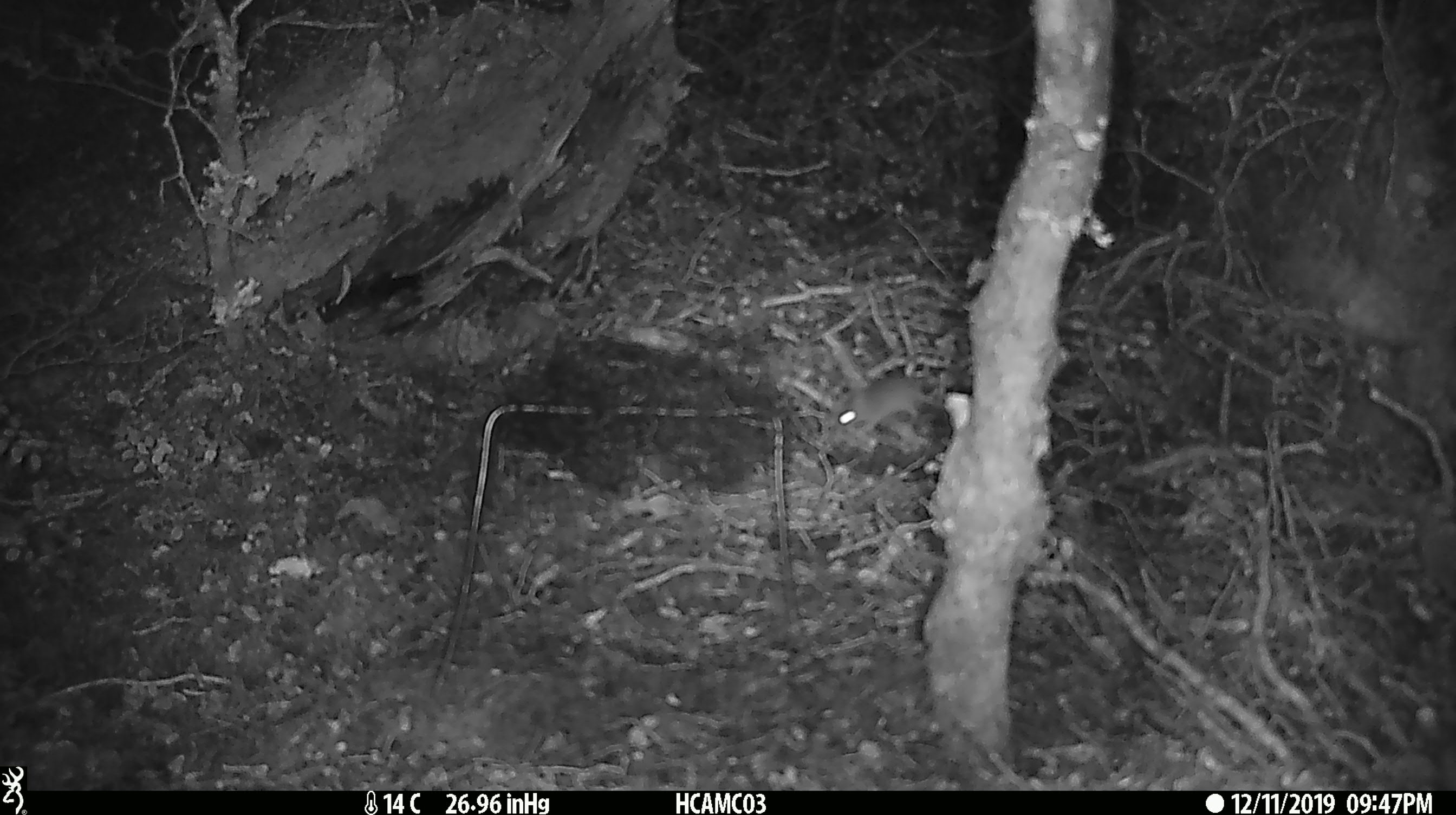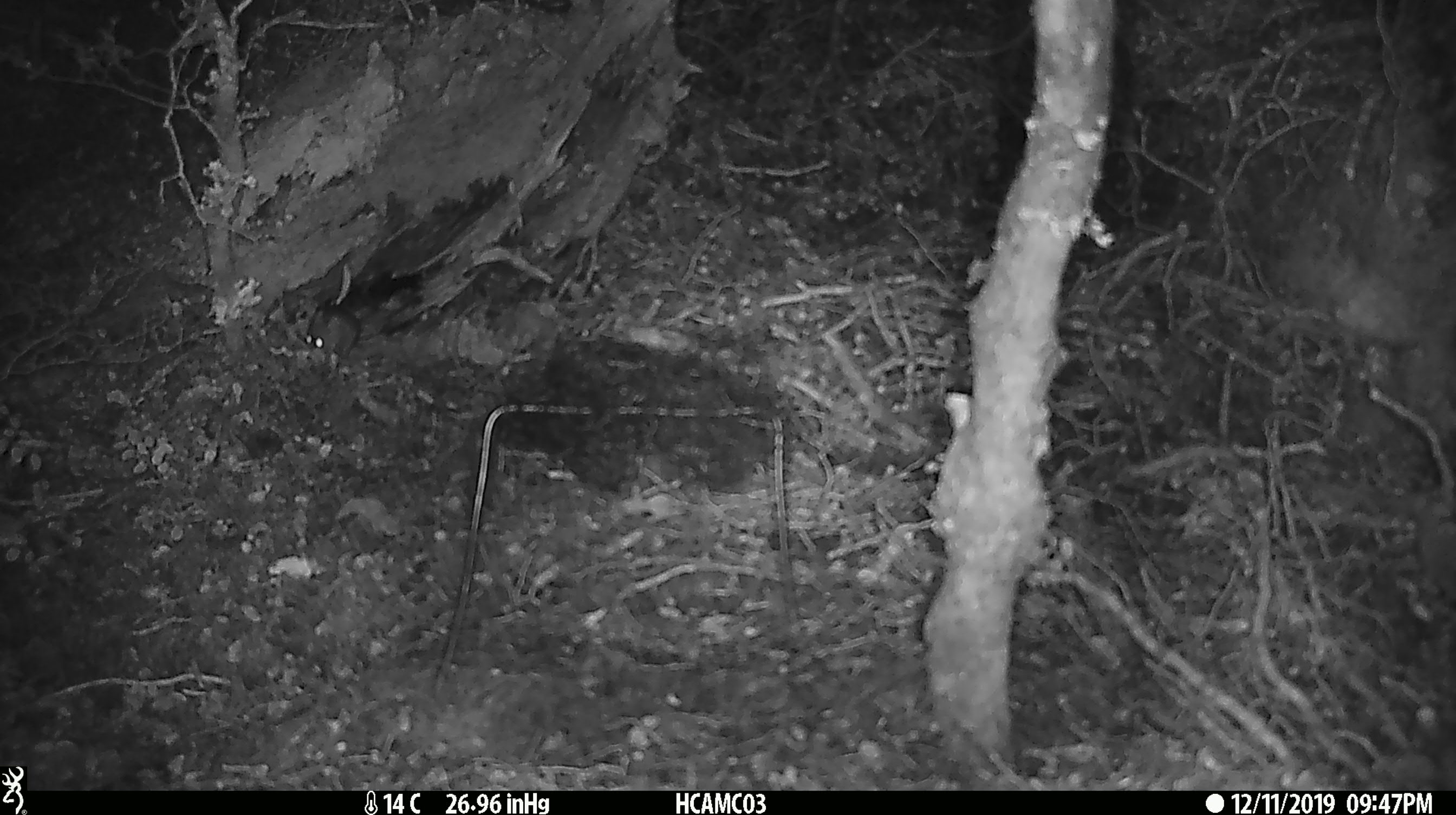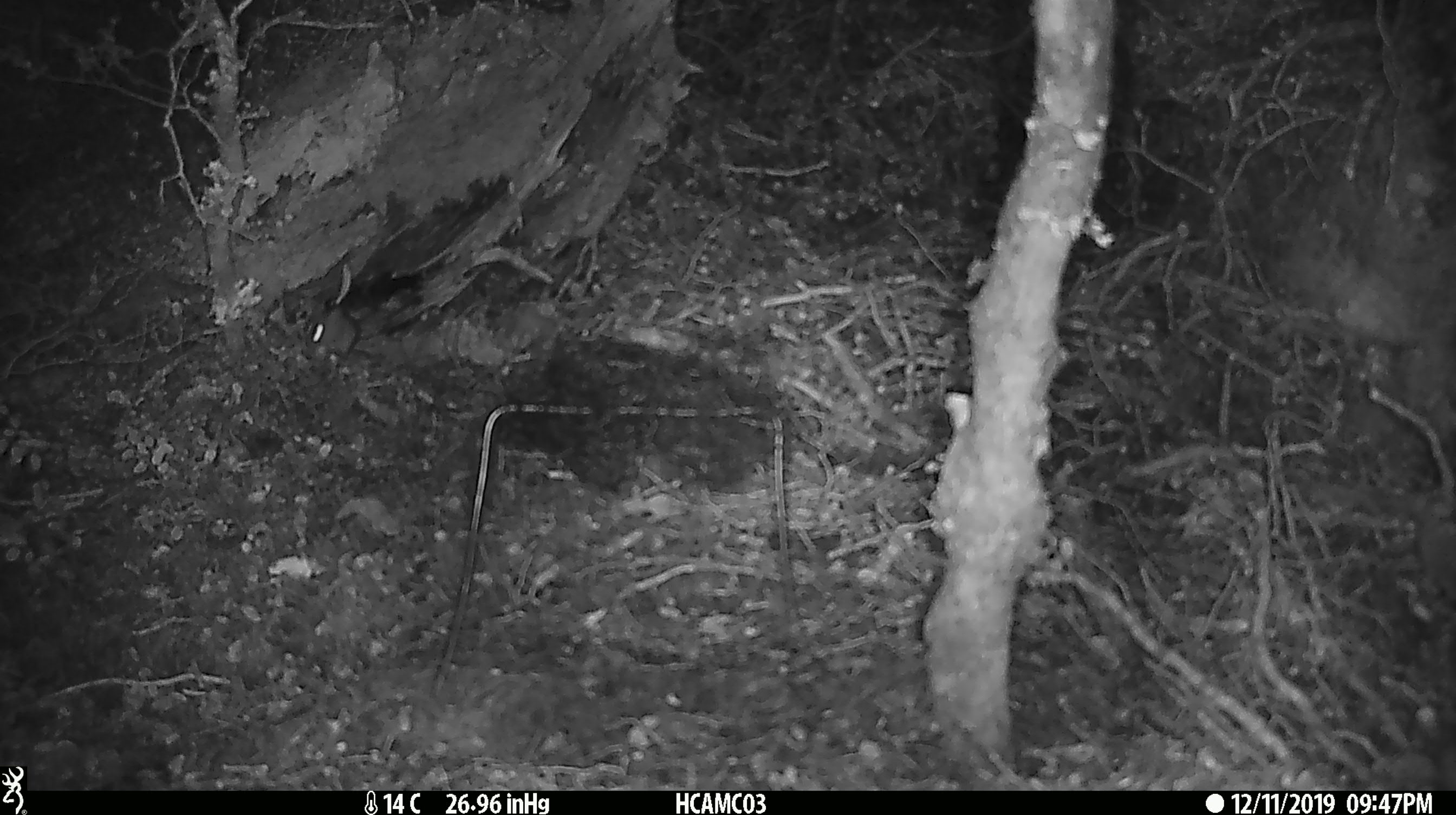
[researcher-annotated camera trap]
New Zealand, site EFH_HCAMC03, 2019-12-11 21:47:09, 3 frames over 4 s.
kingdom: Animalia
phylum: Chordata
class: Mammalia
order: Rodentia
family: Muridae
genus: Mus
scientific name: Mus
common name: mouse